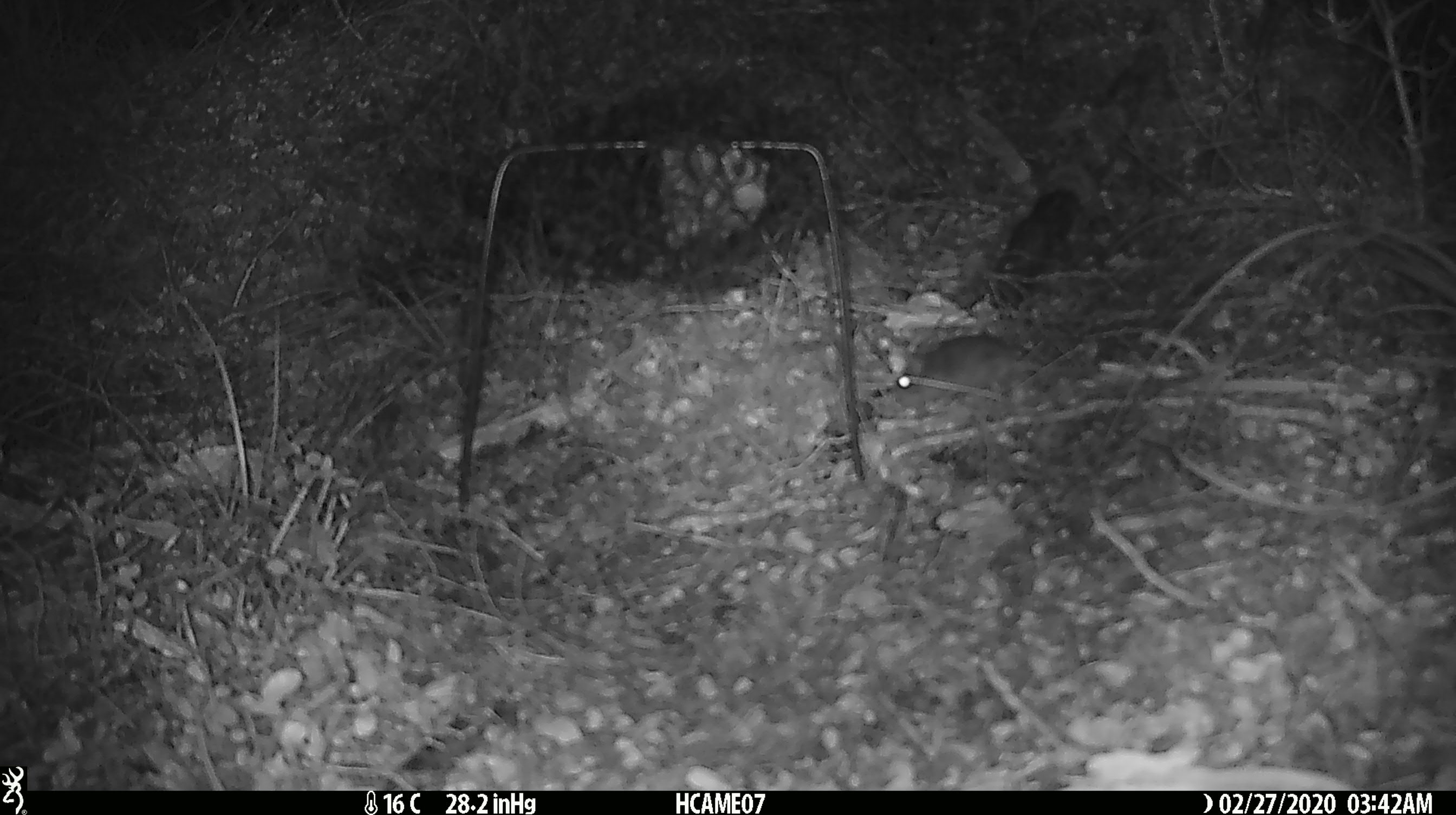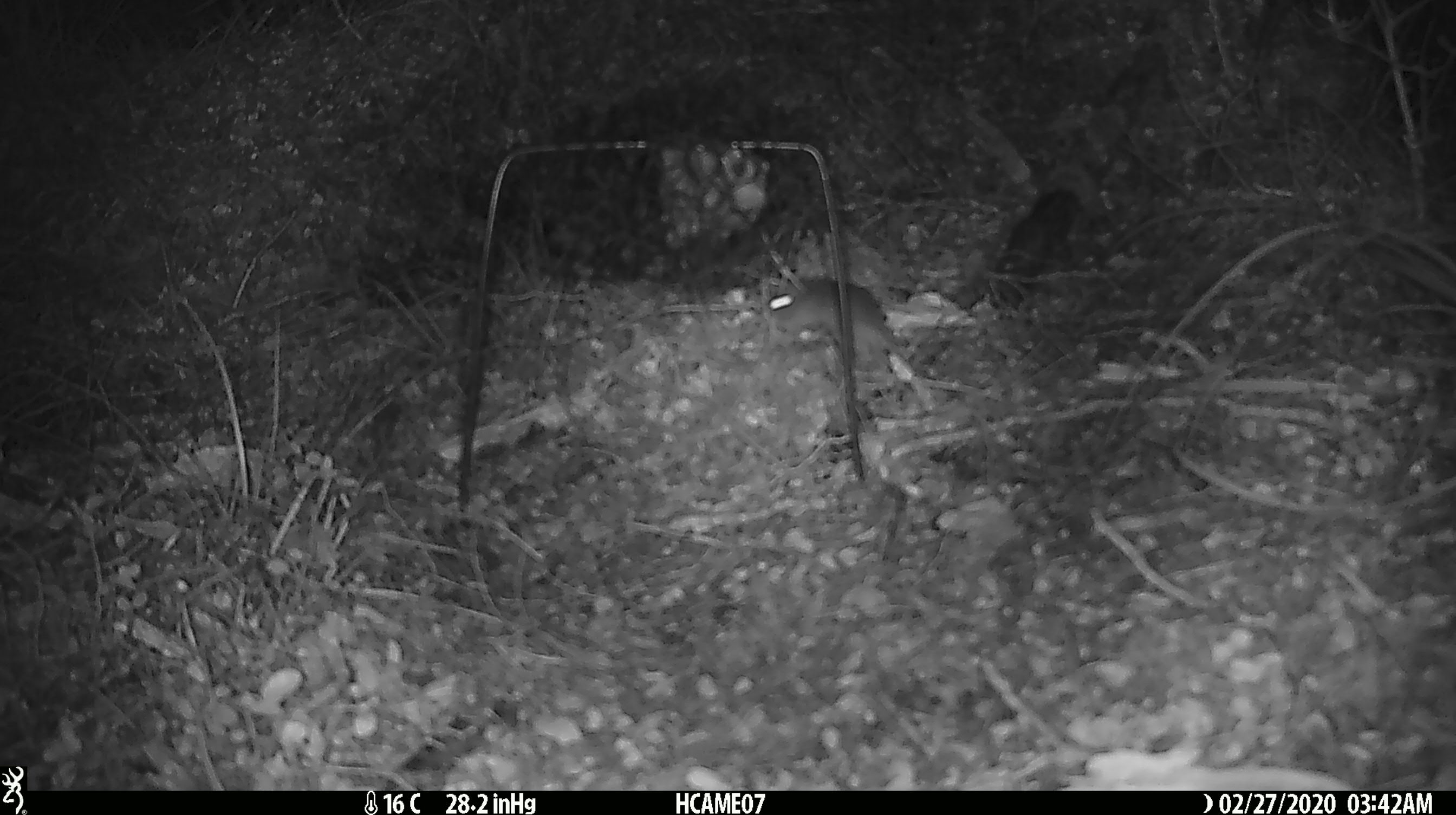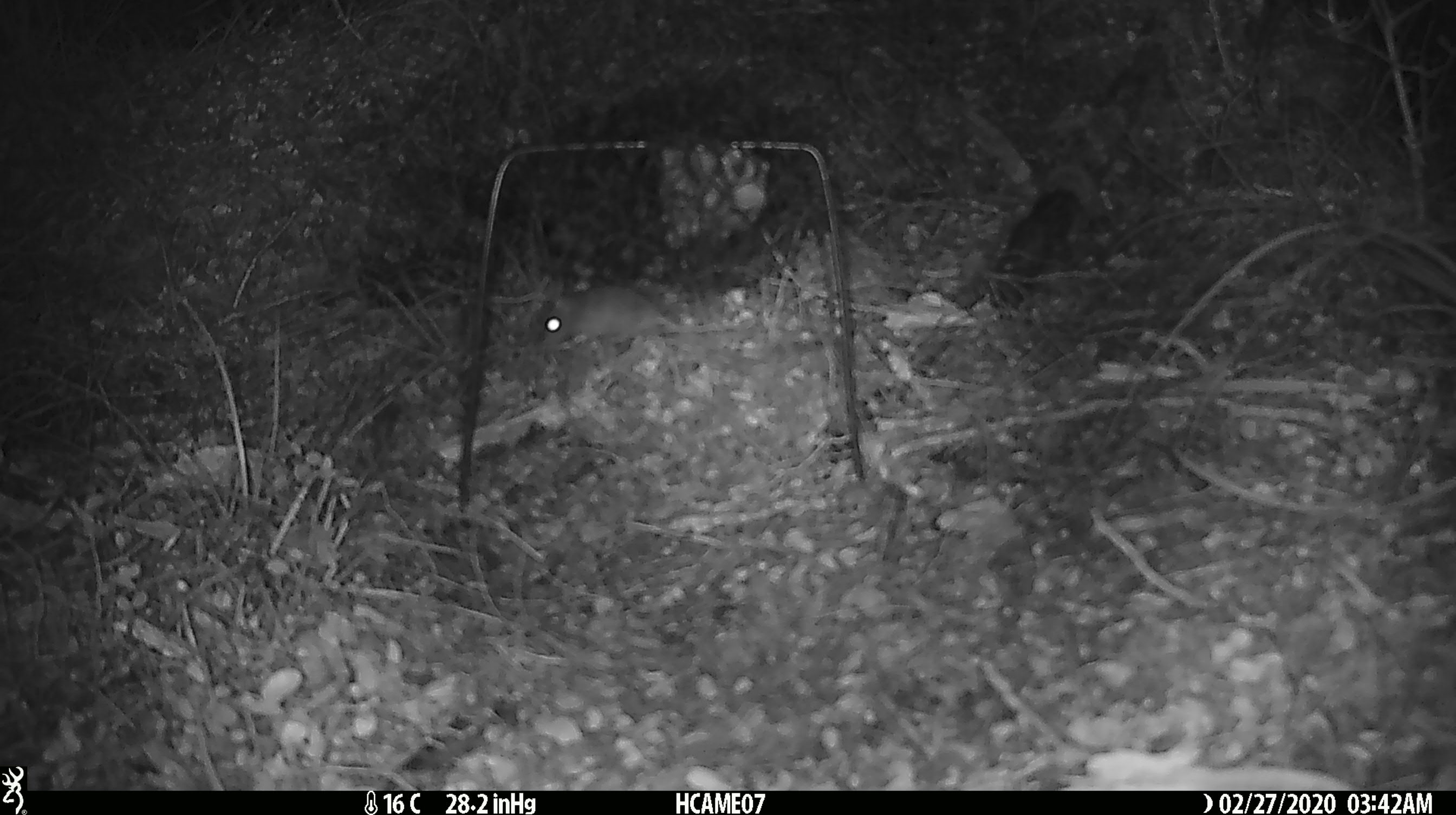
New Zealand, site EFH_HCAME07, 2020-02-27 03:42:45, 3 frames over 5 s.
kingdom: Animalia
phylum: Chordata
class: Mammalia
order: Rodentia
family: Muridae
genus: Mus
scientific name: Mus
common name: mouse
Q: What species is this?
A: Mouse (Mus).